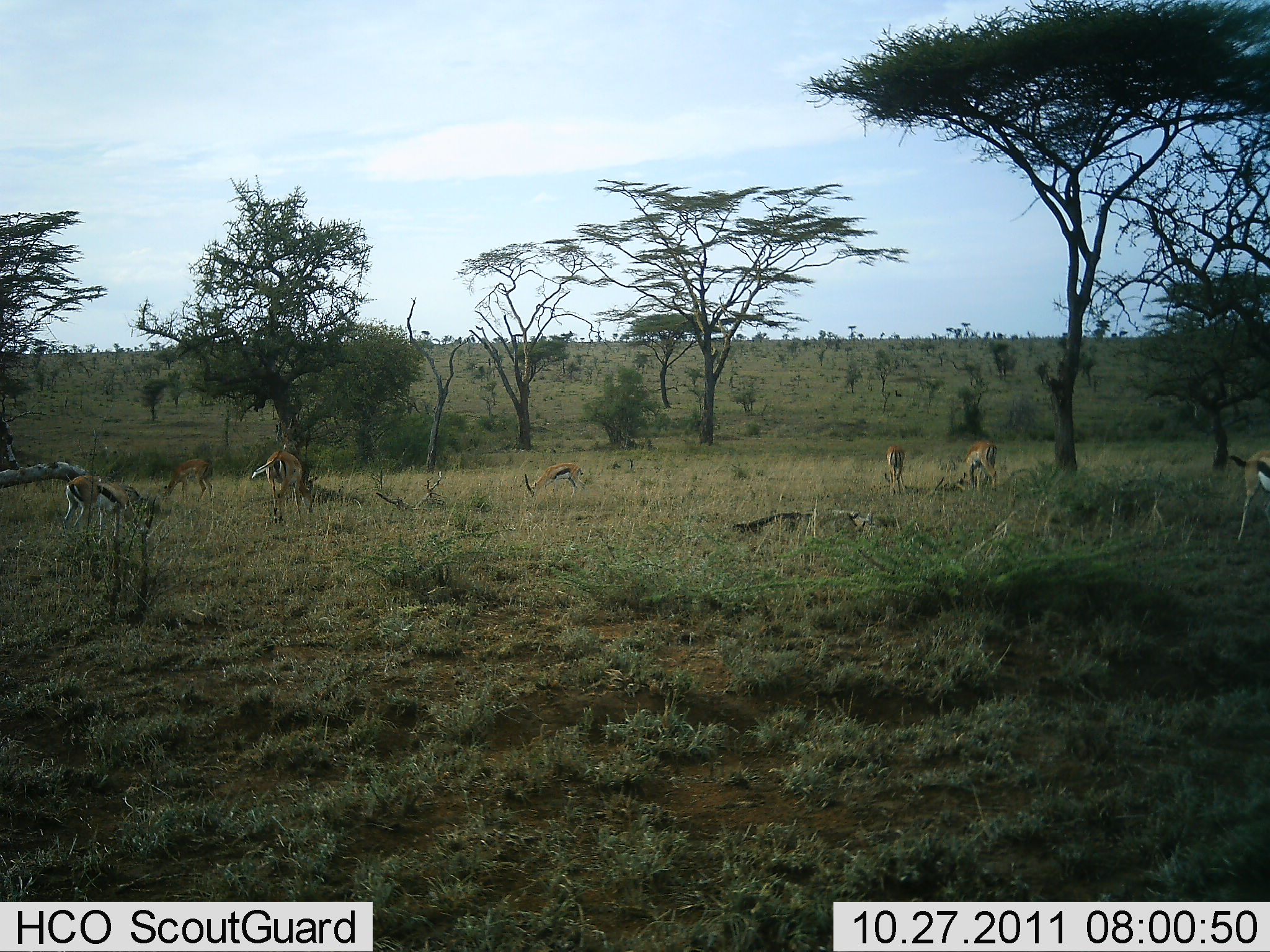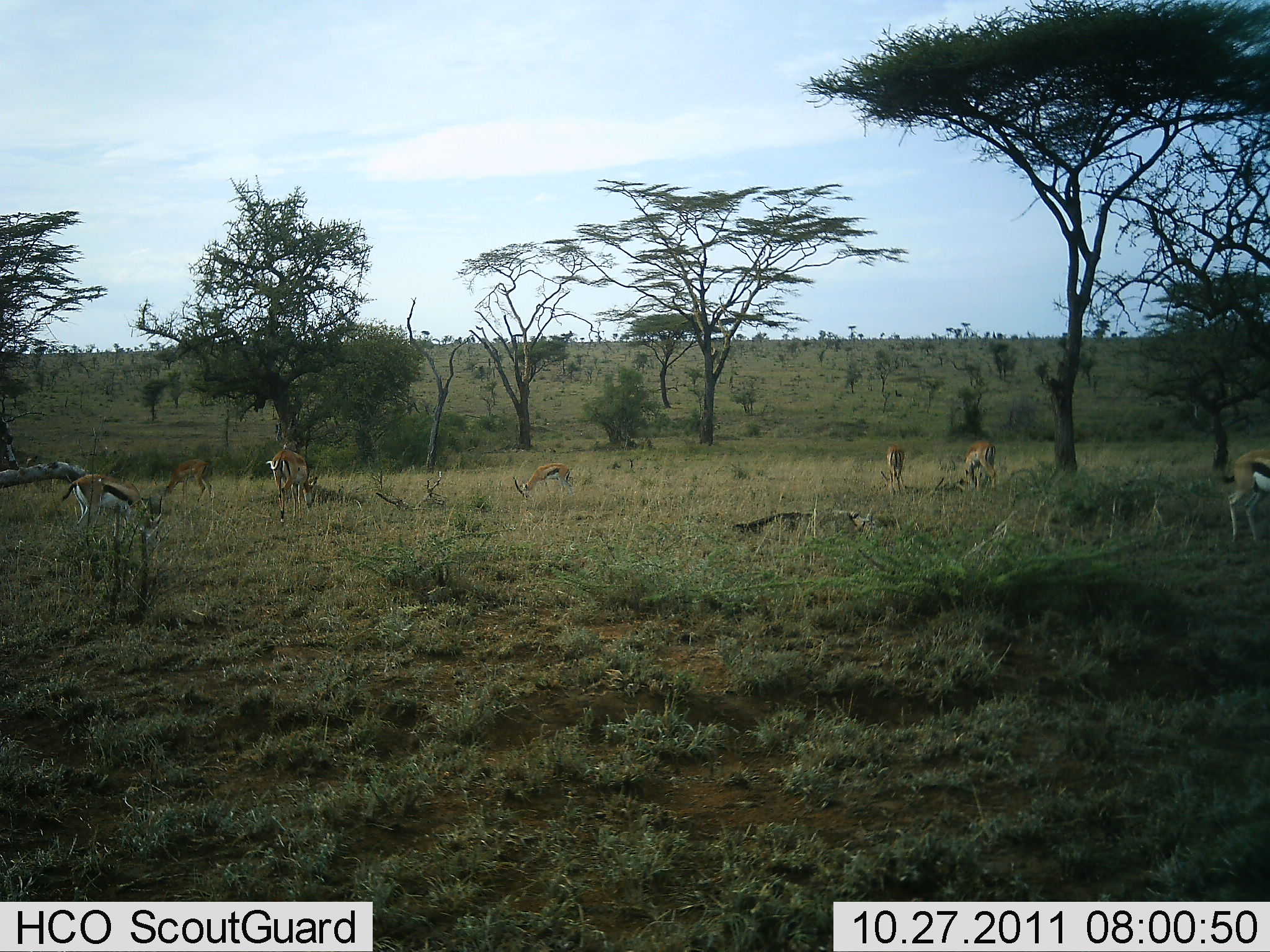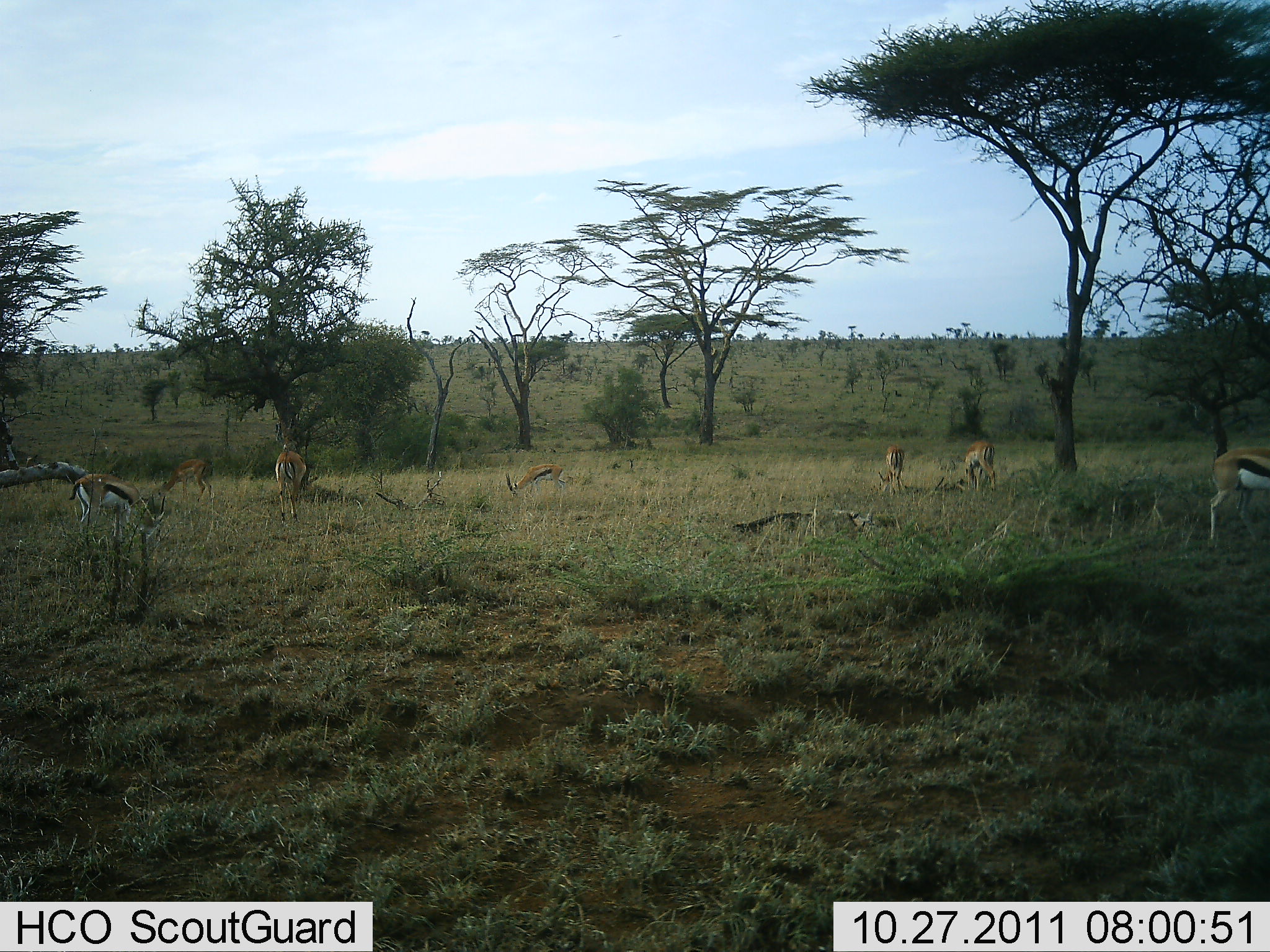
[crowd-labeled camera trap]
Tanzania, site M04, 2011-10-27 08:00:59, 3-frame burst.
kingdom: Animalia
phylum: Chordata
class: Mammalia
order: Artiodactyla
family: Bovidae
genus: Eudorcas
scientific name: Eudorcas thomsonii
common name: thomson's gazelle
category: gazellethomsons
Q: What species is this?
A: Gazellethomsons (thomson's gazelle) (Eudorcas thomsonii).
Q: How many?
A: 7.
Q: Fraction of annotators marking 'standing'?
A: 73%.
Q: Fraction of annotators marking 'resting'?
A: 9%.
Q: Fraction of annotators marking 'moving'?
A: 36%.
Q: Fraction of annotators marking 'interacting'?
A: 0%.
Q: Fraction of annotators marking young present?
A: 0%.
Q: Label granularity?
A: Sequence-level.